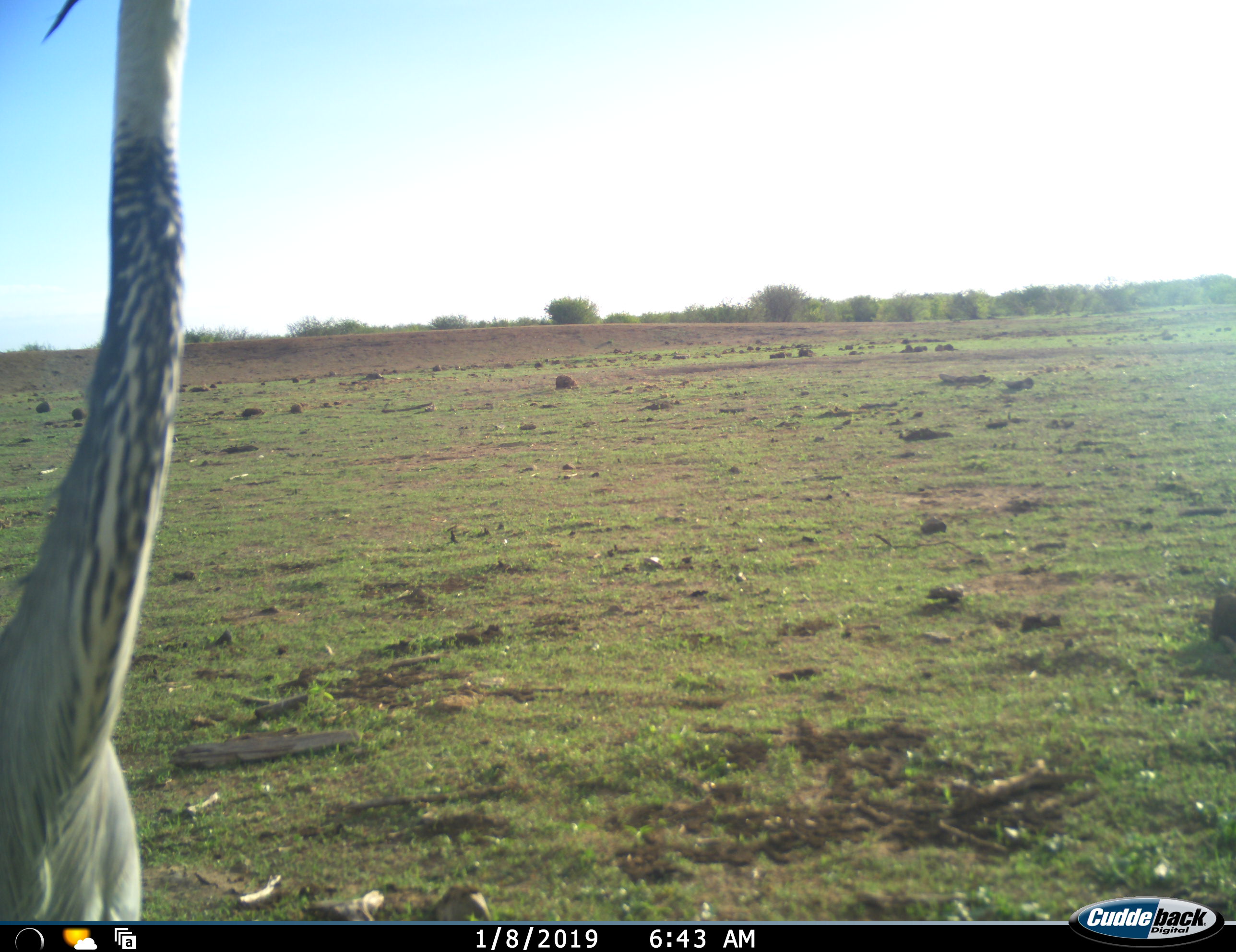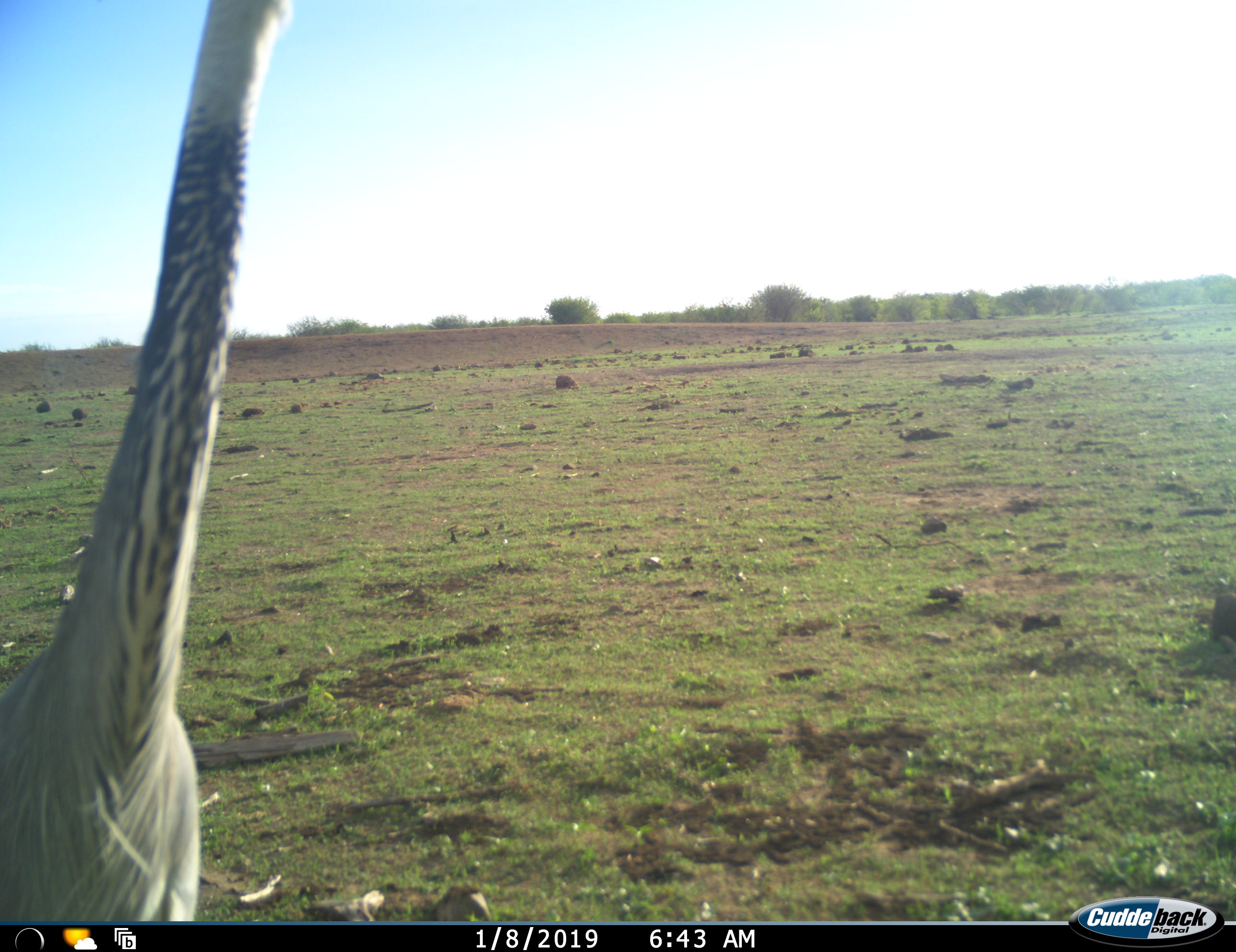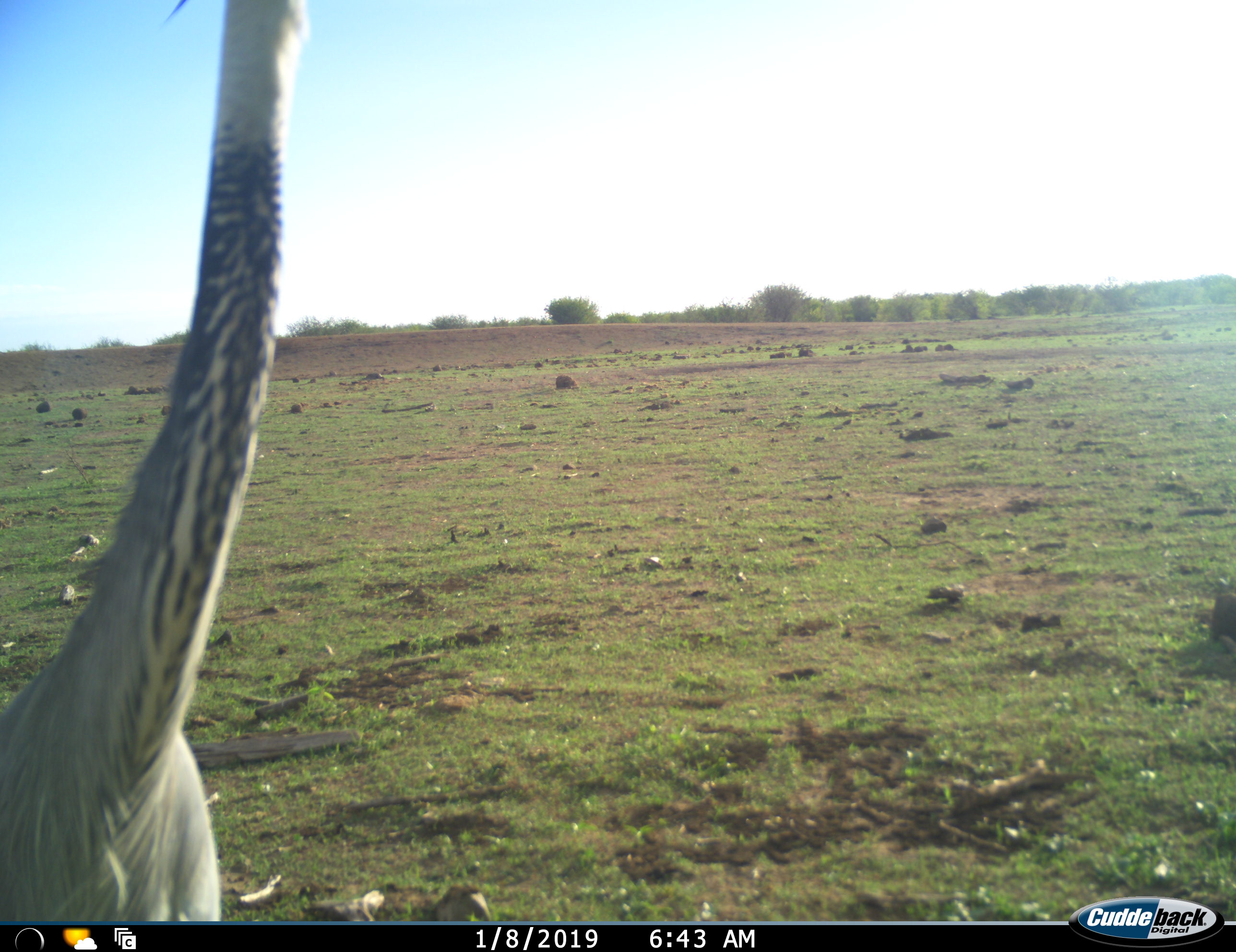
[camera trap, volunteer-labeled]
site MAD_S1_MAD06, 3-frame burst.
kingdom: Animalia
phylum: Chordata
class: Aves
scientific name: Aves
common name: bird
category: birdother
Birdother (bird) (Aves), count 1. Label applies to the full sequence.